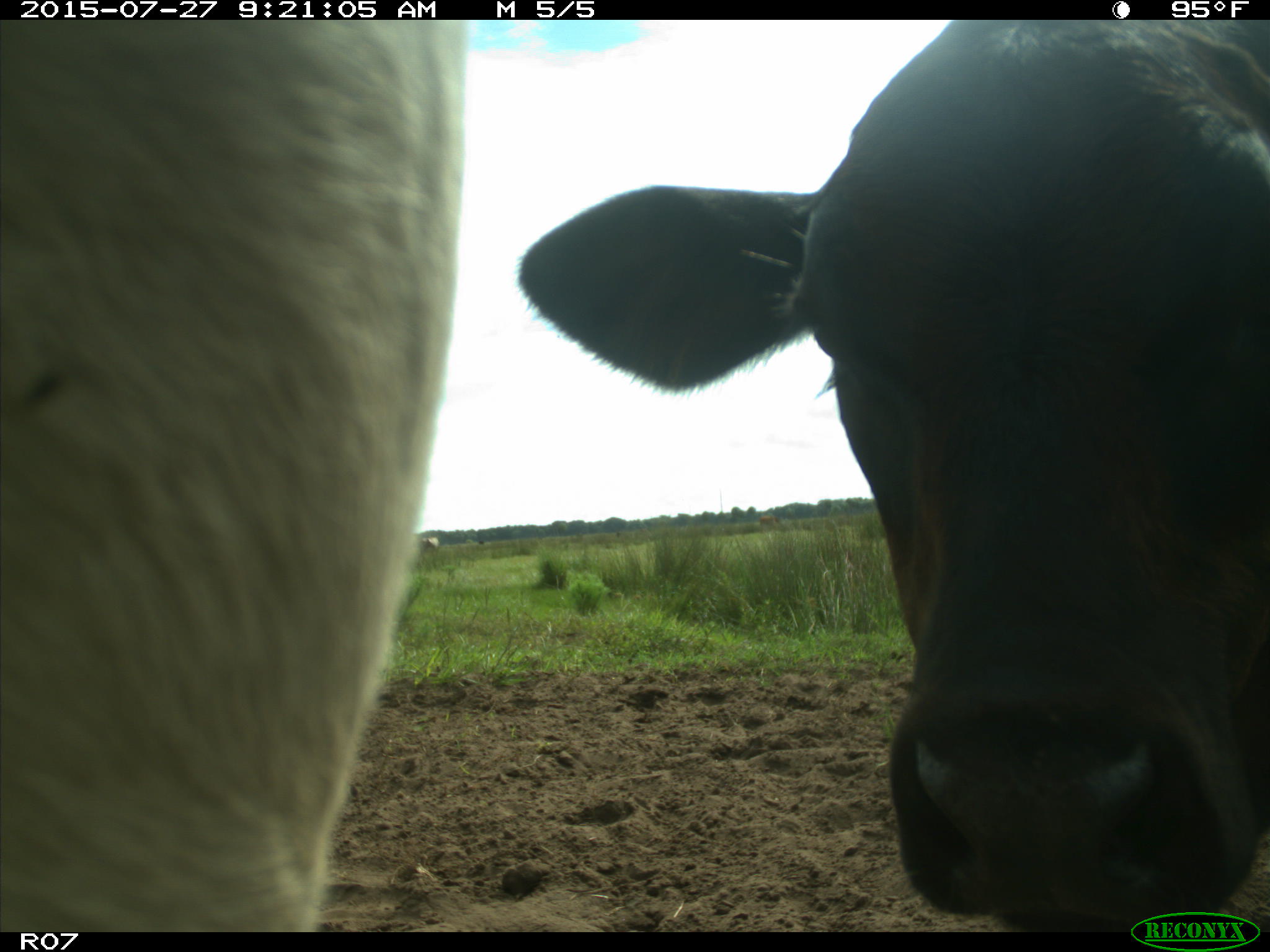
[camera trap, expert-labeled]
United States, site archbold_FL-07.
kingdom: Animalia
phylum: Chordata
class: Mammalia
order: Artiodactyla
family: Bovidae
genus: Bos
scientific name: Bos taurus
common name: domestic cow